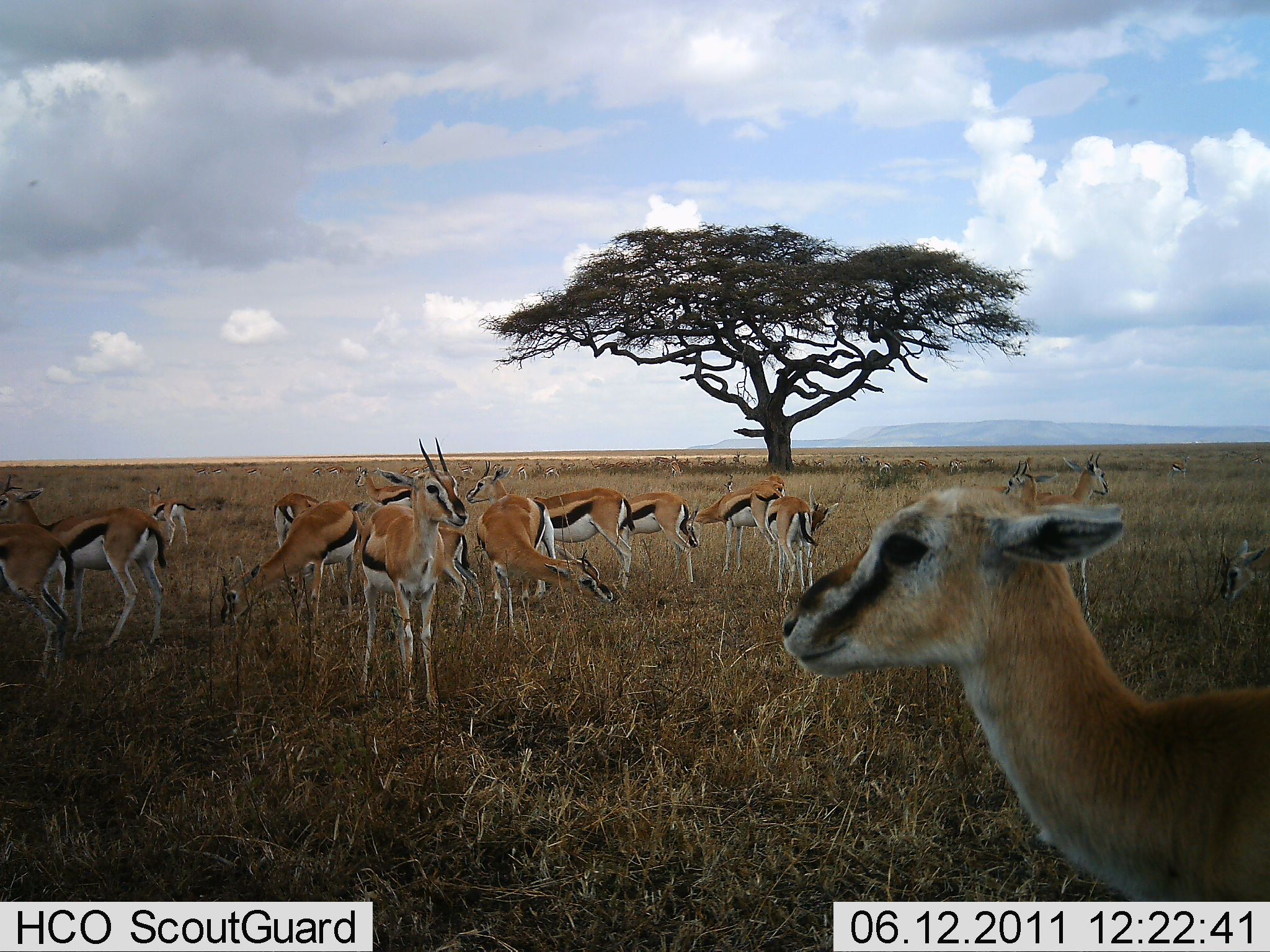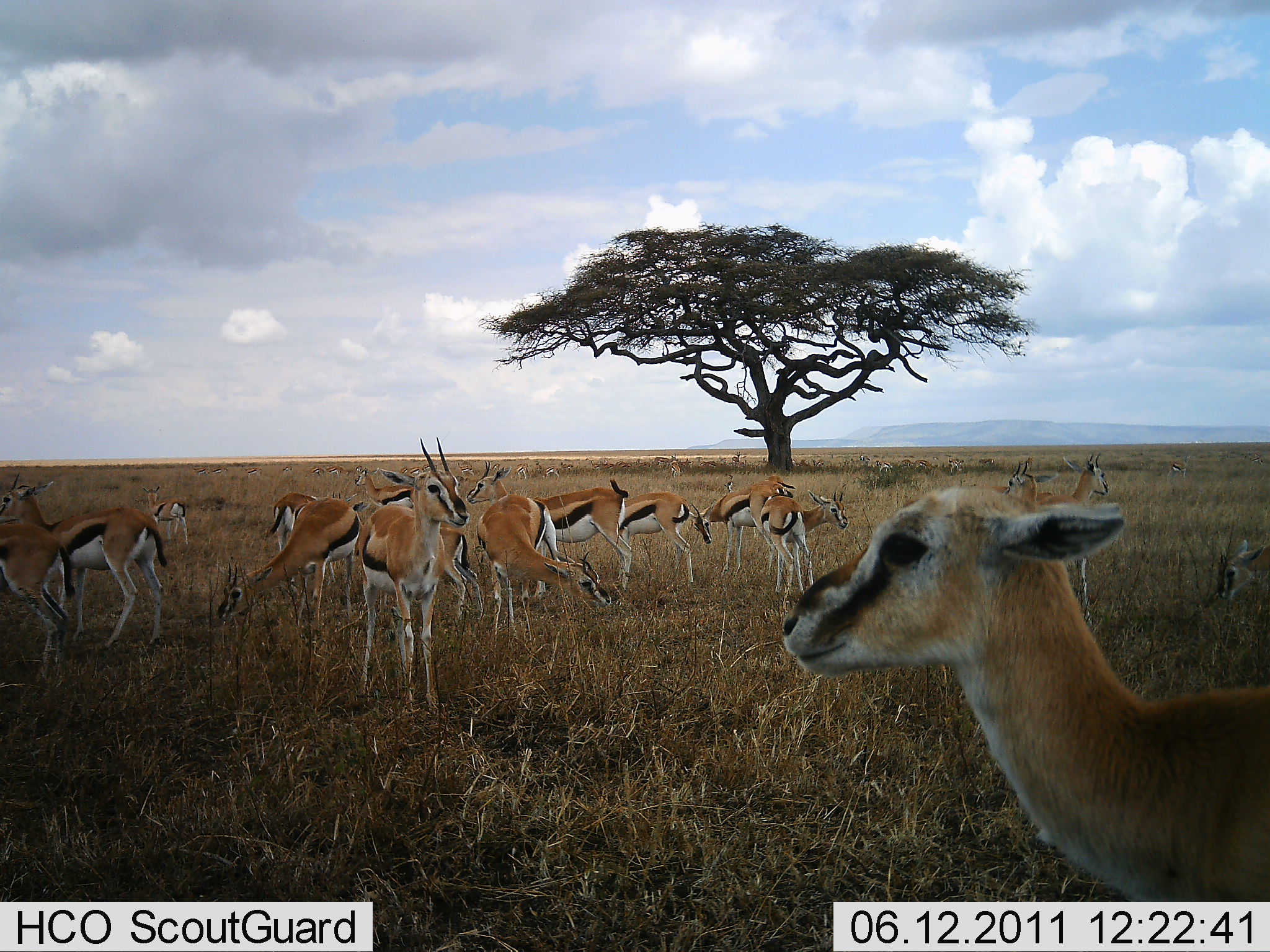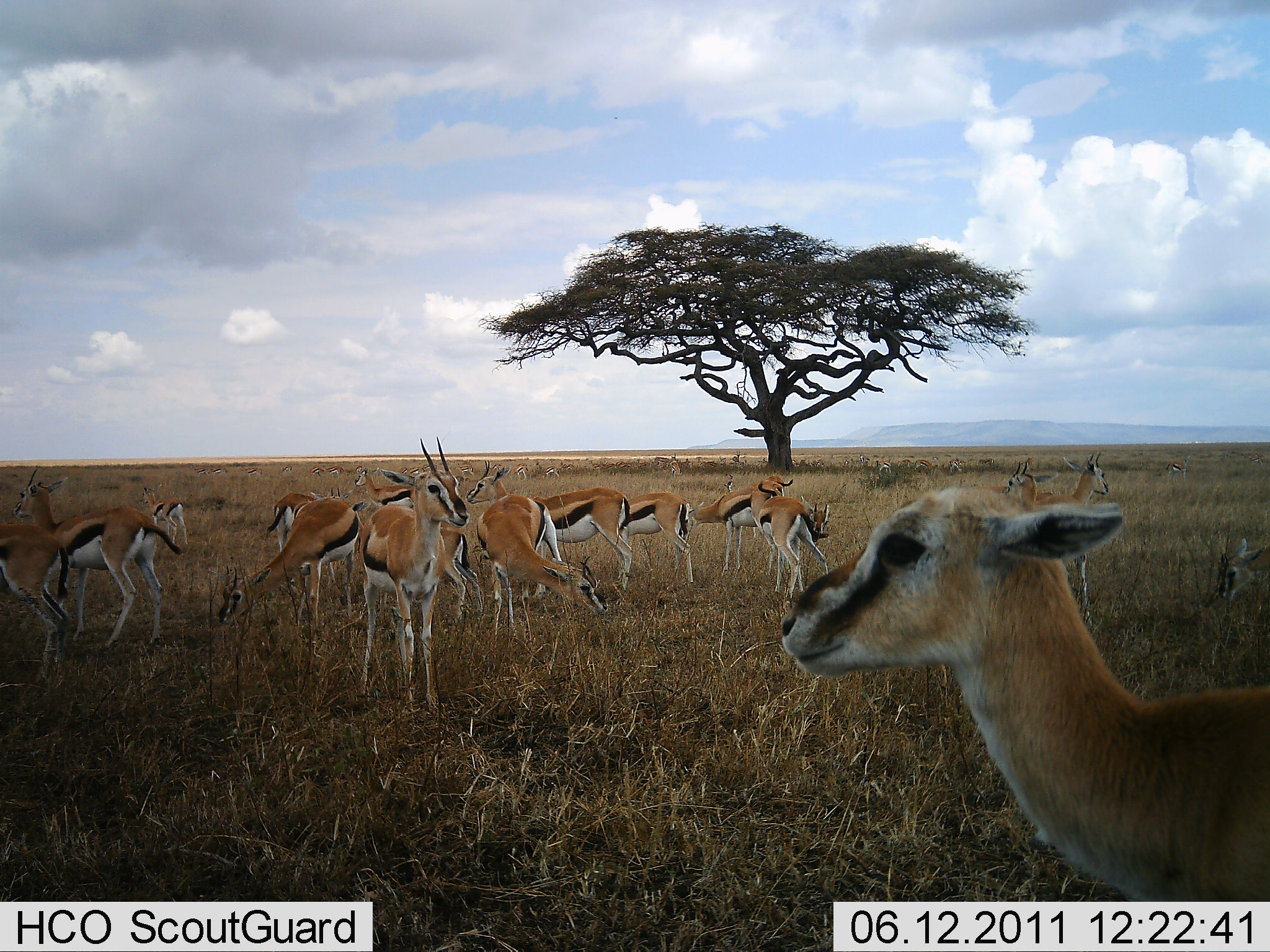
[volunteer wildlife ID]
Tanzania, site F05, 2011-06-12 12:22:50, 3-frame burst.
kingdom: Animalia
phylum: Chordata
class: Mammalia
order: Artiodactyla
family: Bovidae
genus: Eudorcas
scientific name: Eudorcas thomsonii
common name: thomson's gazelle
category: gazellethomsons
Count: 11-50.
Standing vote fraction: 73%.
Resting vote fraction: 0%.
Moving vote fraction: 0%.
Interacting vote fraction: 9%.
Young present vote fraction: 27%.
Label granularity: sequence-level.